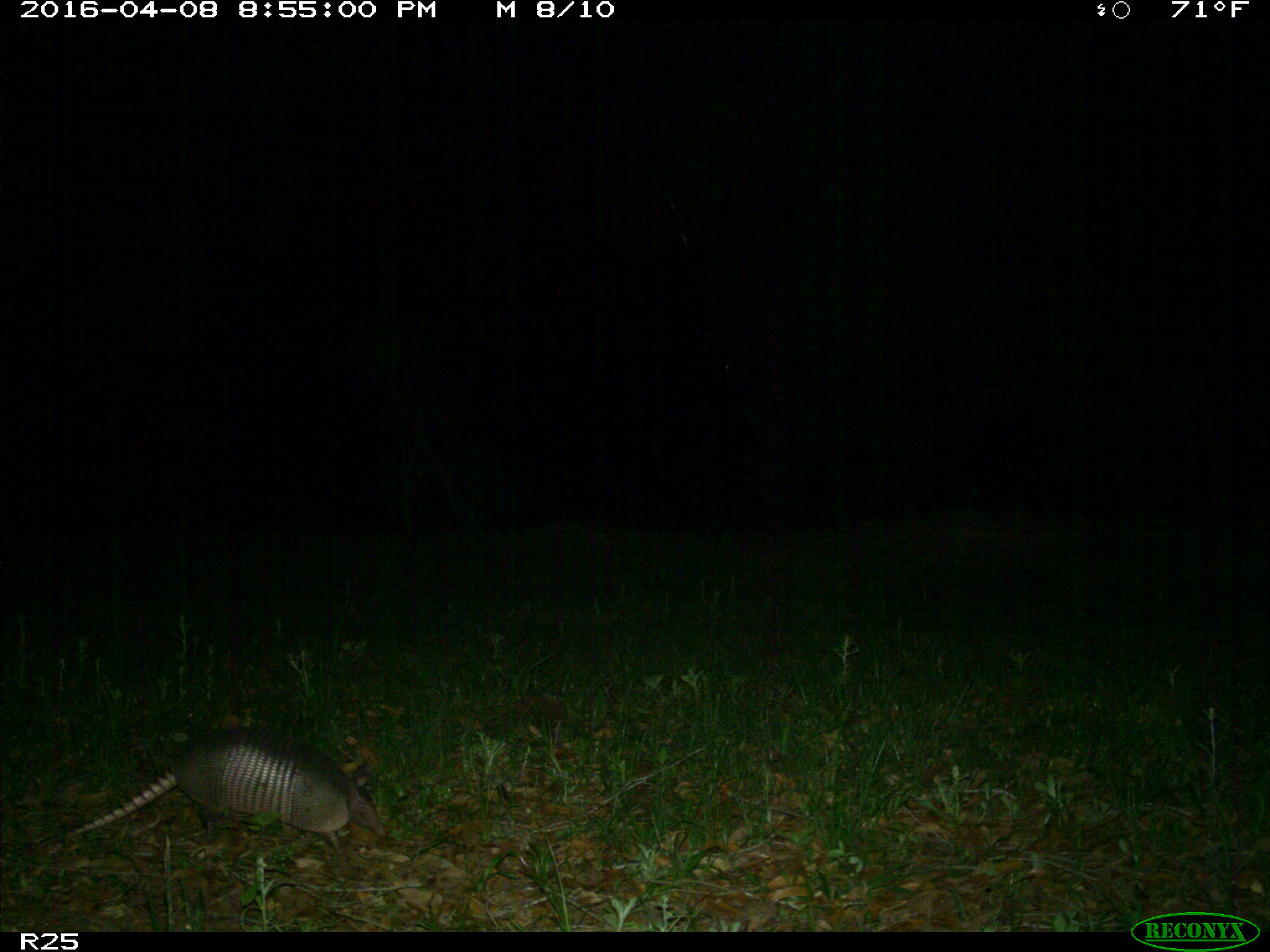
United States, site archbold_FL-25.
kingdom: Animalia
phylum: Chordata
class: Mammalia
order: Cingulata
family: Dasypodidae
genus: Dasypus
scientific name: Dasypus novemcinctus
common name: nine-banded armadillo